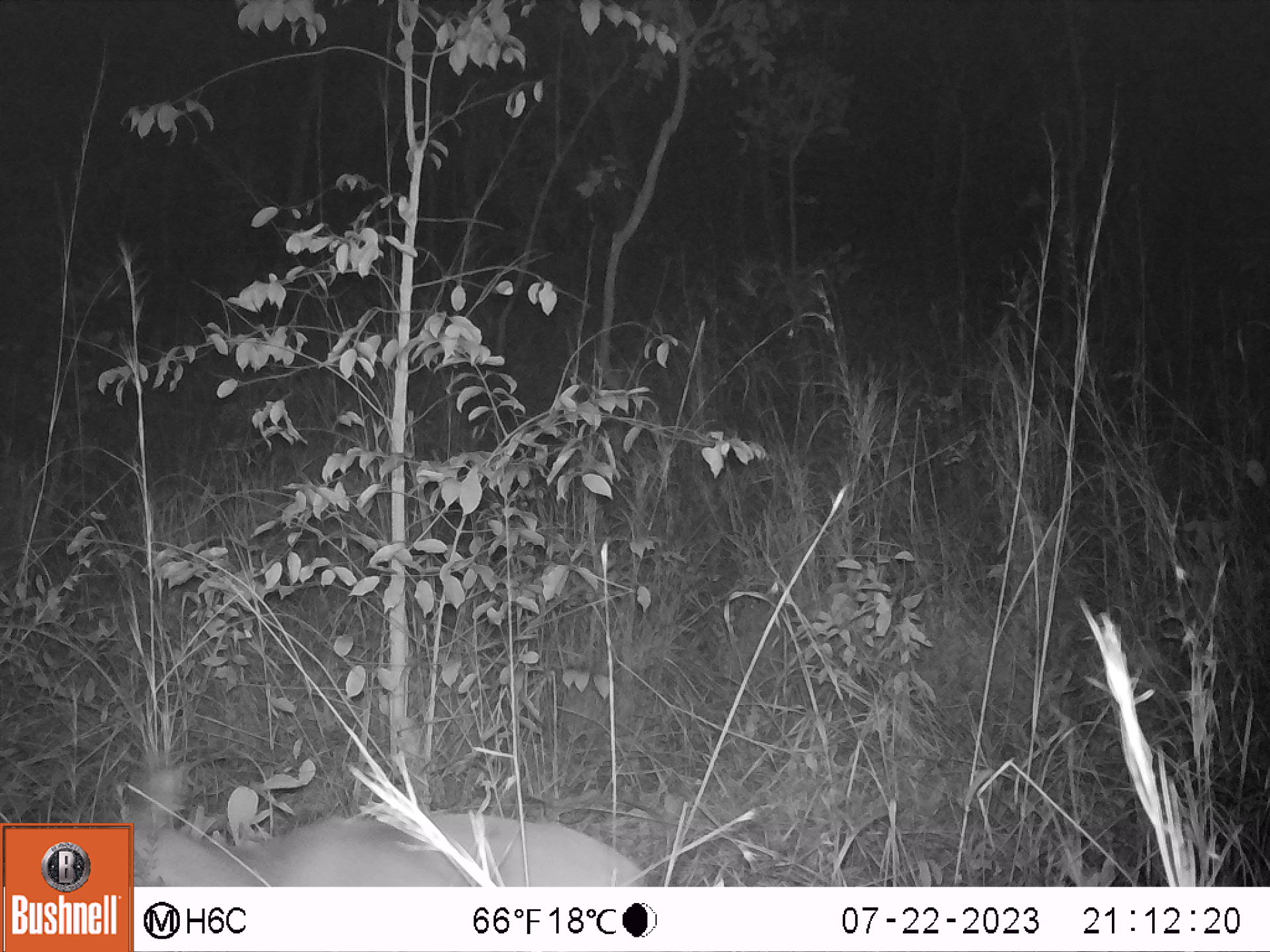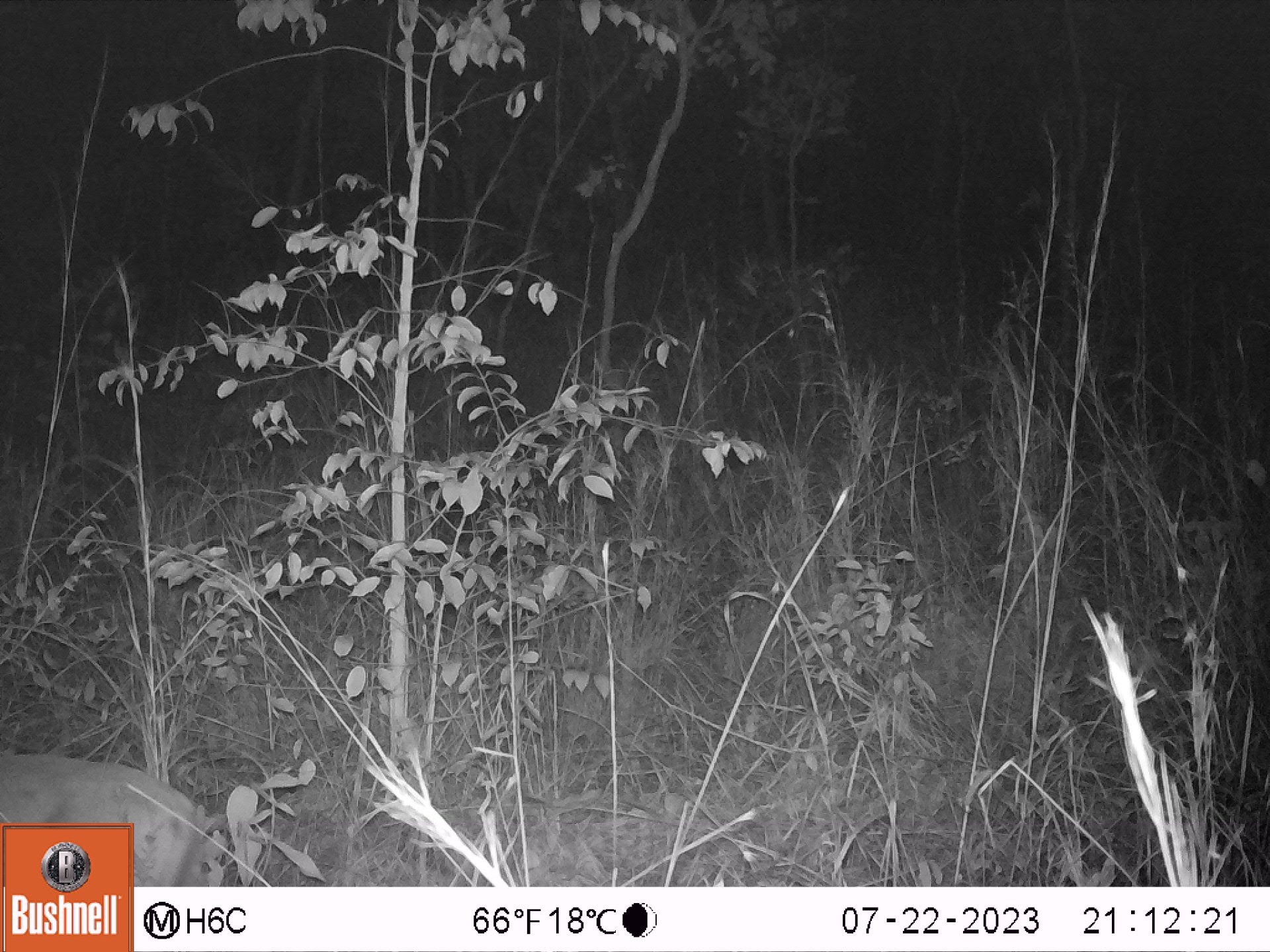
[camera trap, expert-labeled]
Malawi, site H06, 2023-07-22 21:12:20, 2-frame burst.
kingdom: Animalia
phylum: Chordata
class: Mammalia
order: Artiodactyla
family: Bovidae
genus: Sylvicapra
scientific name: Sylvicapra grimmia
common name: common duiker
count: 1